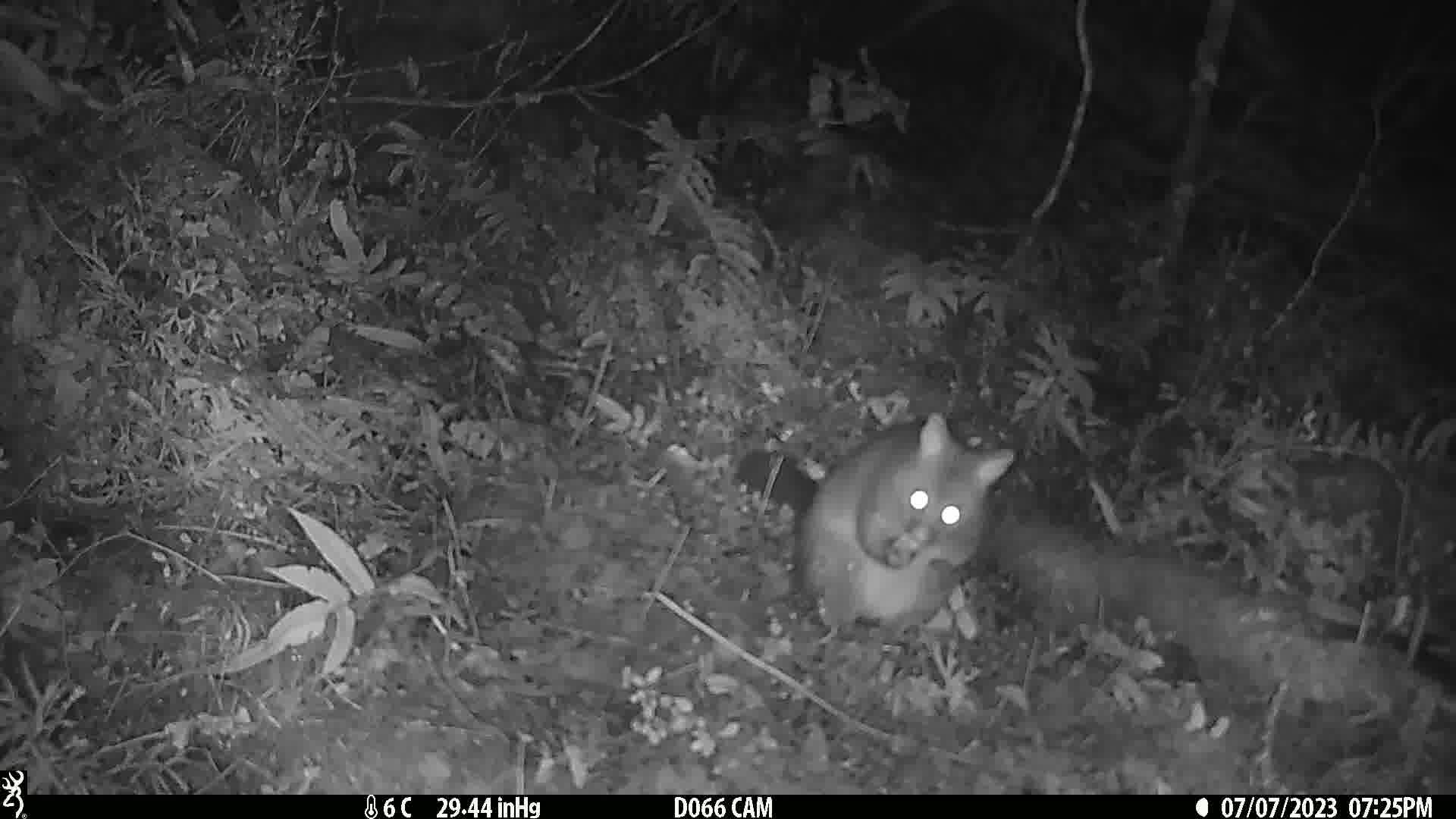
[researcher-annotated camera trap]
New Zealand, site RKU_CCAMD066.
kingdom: Animalia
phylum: Chordata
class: Mammalia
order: Diprotodontia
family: Phalangeridae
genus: Trichosurus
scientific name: Trichosurus vulpecula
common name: common brushtail possum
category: possum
Possum (common brushtail possum) (Trichosurus vulpecula).